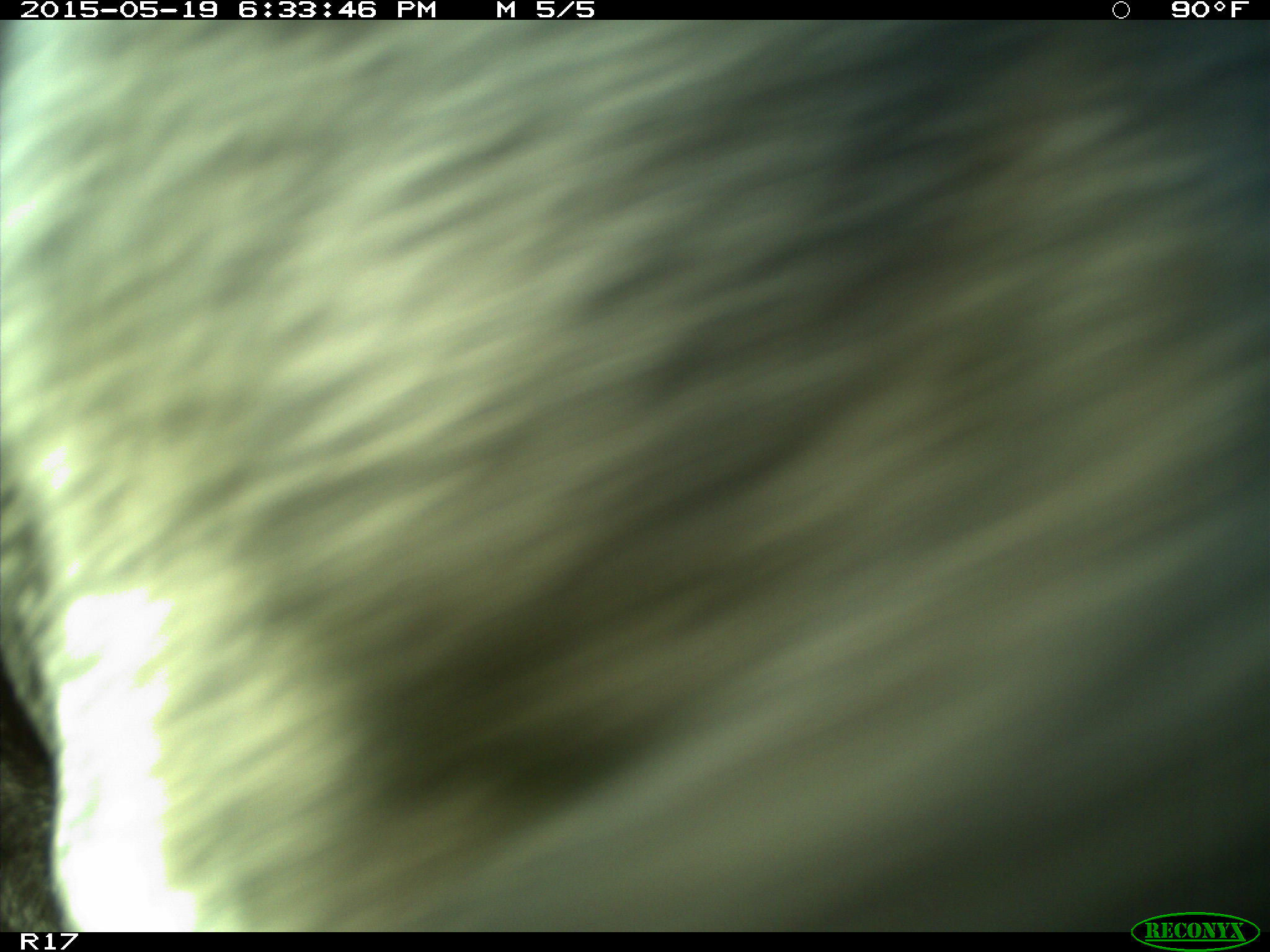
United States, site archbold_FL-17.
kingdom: Animalia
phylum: Chordata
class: Mammalia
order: Artiodactyla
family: Bovidae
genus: Bos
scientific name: Bos taurus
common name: domestic cow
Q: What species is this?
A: Bos taurus (domestic cow).